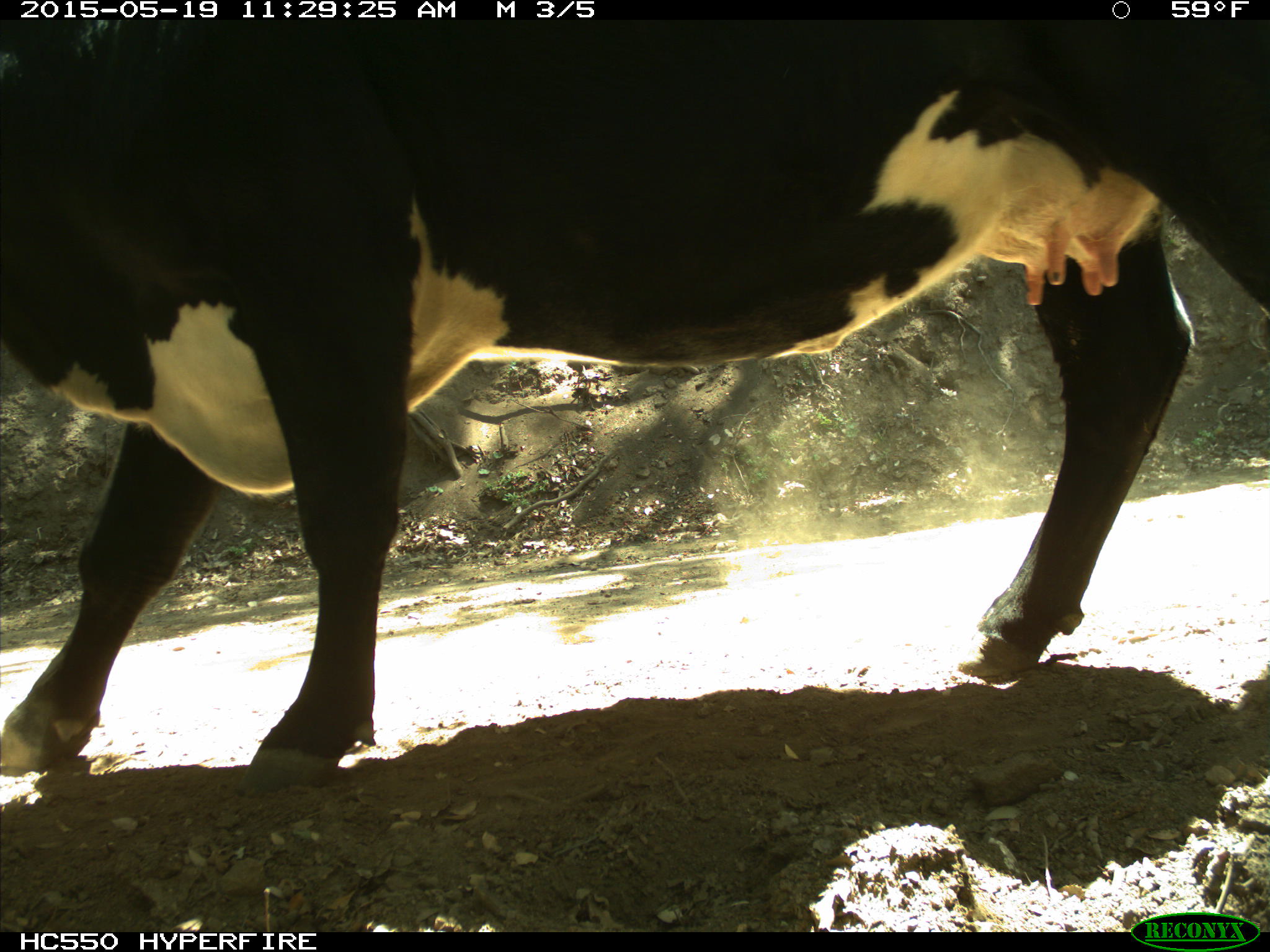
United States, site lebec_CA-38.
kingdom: Animalia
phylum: Chordata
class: Mammalia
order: Artiodactyla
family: Bovidae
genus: Bos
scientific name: Bos taurus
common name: domestic cow